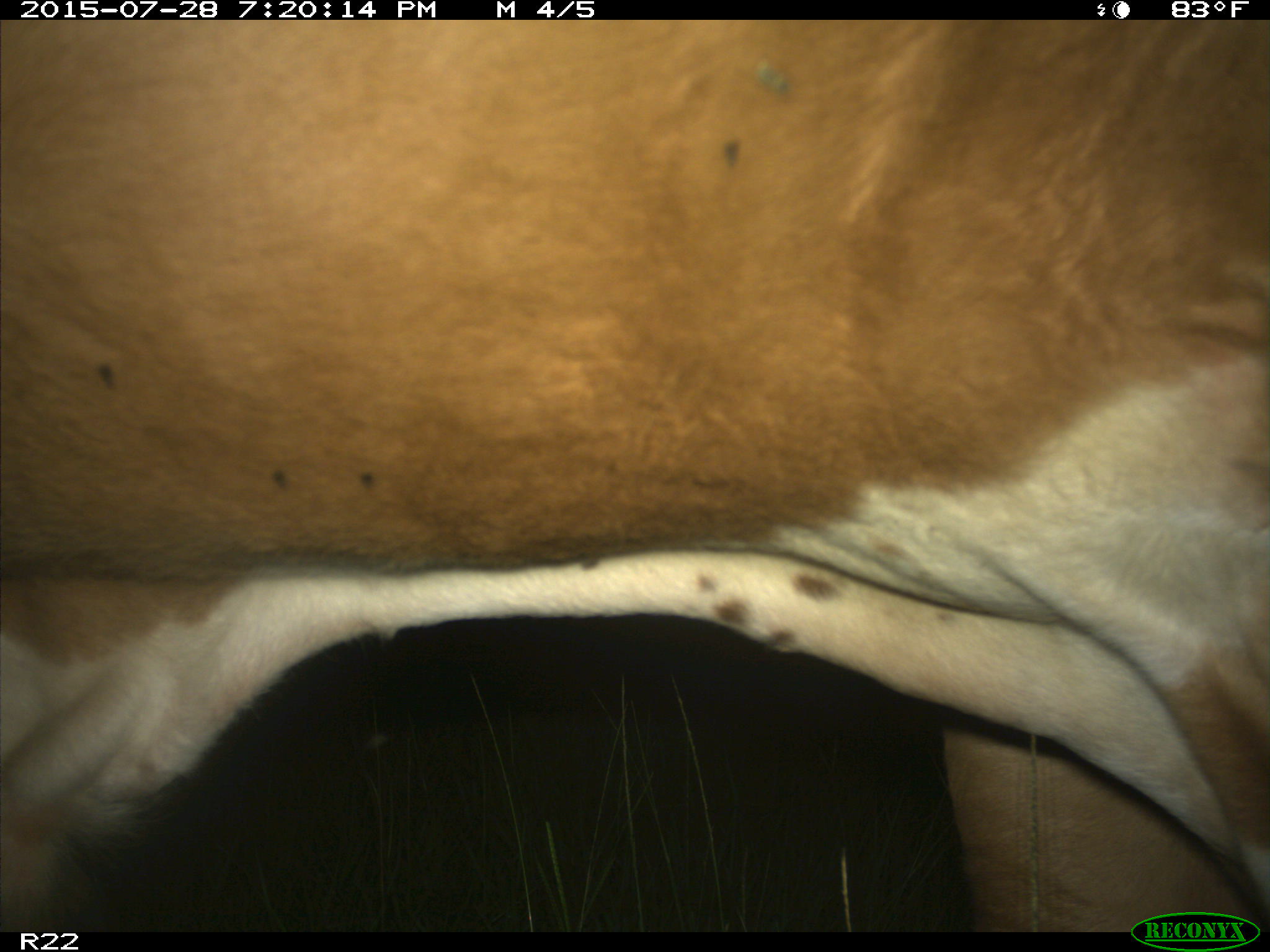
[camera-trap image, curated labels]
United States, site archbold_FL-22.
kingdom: Animalia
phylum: Chordata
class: Mammalia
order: Artiodactyla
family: Bovidae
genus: Bos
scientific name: Bos taurus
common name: domestic cow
Bos taurus (domestic cow).